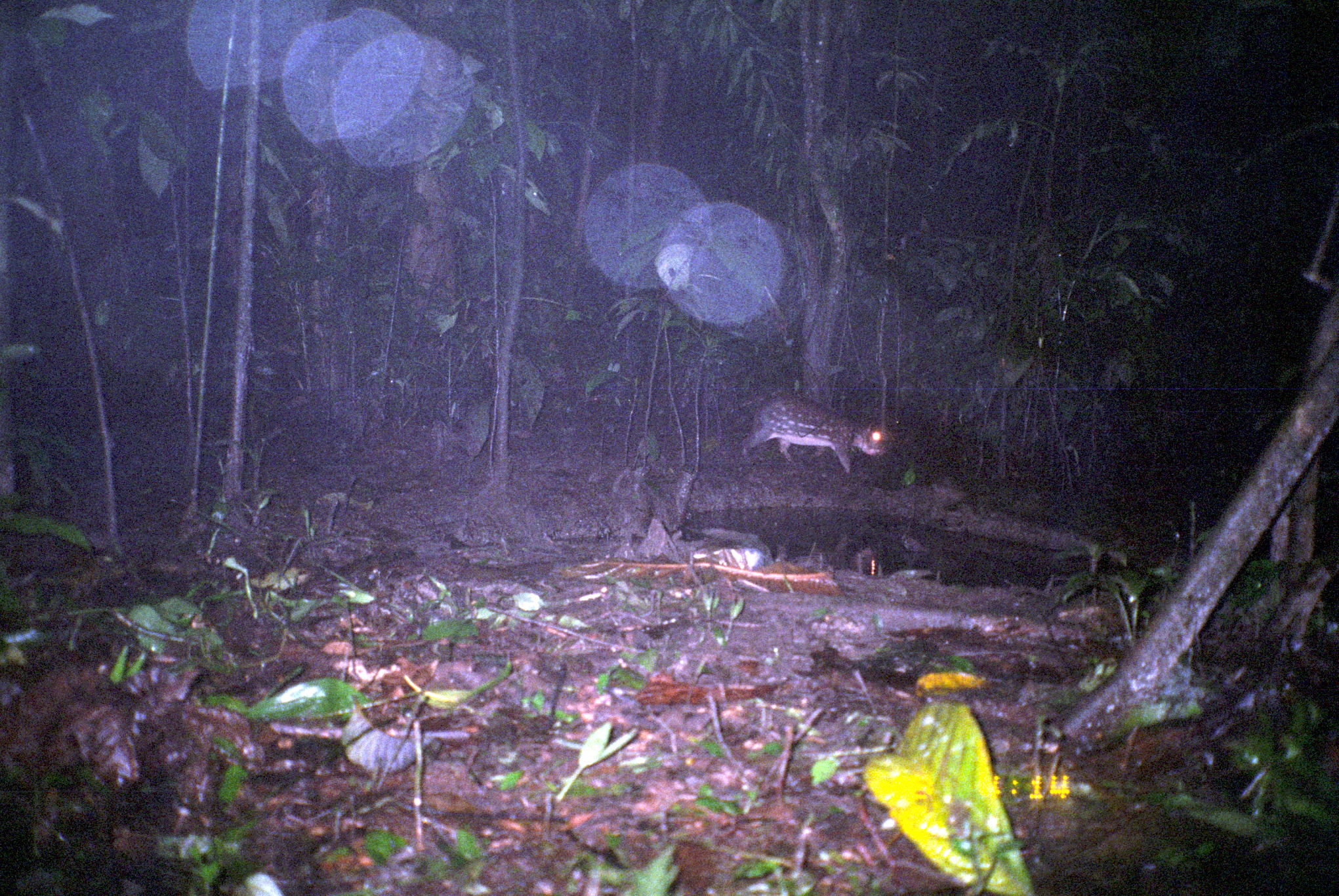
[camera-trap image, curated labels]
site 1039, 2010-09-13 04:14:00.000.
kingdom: Animalia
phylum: Chordata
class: Mammalia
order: Rodentia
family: Cuniculidae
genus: Cuniculus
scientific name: Cuniculus paca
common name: spotted paca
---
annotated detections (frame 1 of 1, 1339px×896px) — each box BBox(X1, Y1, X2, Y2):
cuniculus paca: BBox(737, 389, 889, 476)